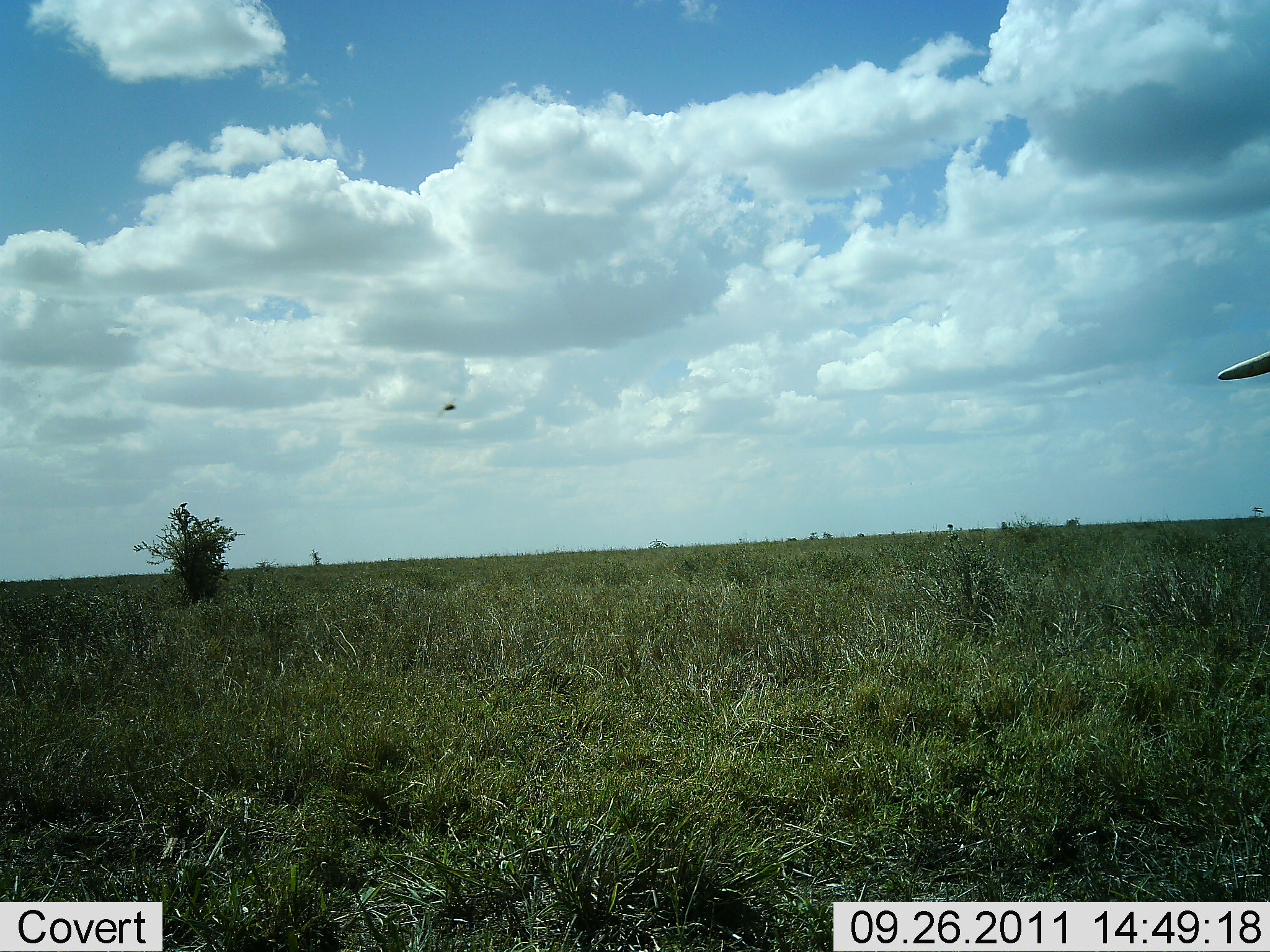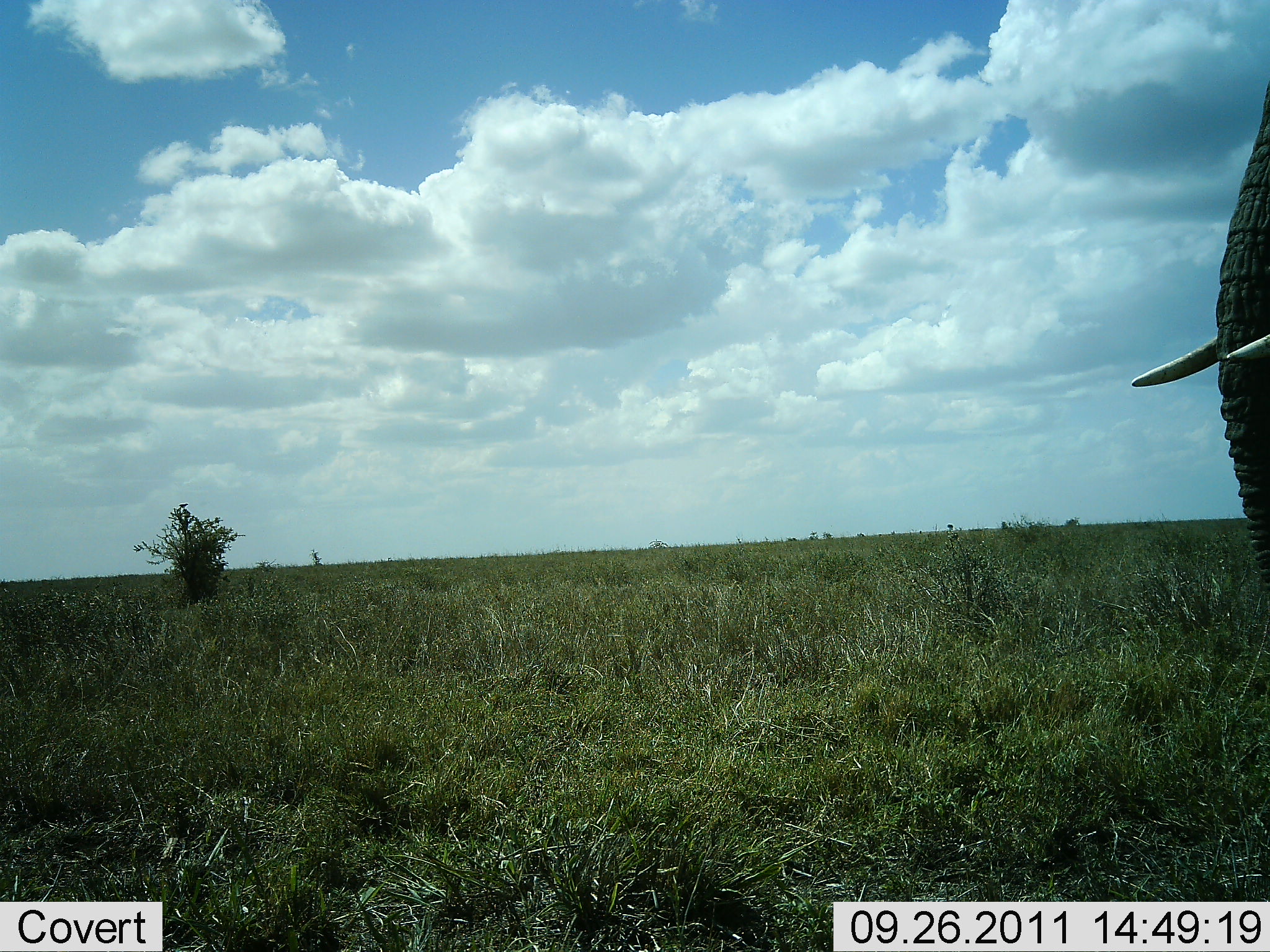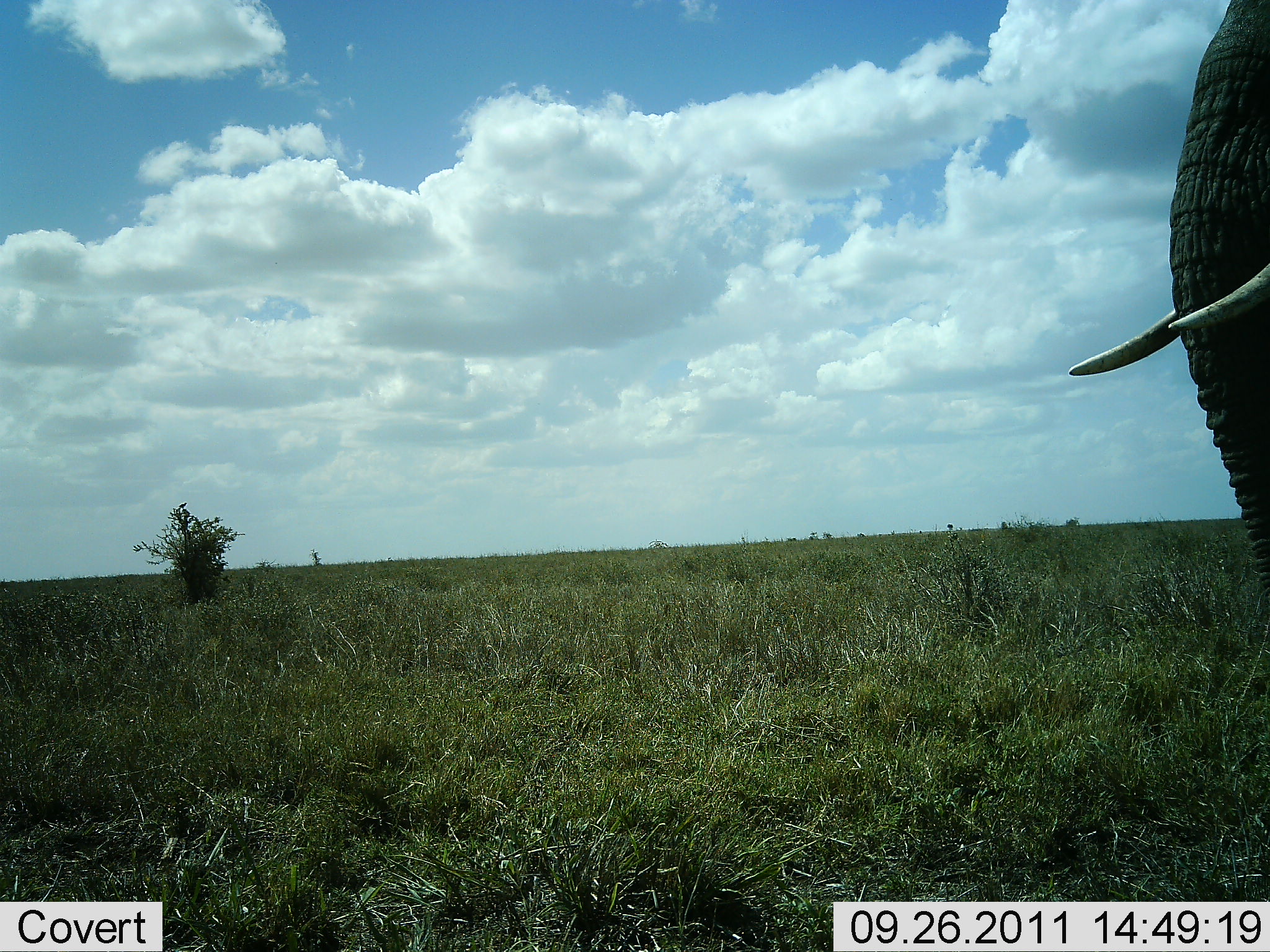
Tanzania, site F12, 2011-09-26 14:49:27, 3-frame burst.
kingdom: Animalia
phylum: Chordata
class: Mammalia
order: Proboscidea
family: Elephantidae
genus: Loxodonta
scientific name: Loxodonta africana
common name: african bush elephant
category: elephant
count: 1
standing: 67%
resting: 0%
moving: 42%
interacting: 0%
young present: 0%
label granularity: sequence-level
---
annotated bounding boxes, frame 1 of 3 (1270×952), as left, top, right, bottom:
animal: 1215, 328, 1270, 400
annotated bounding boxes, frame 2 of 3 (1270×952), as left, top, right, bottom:
animal: 1130, 80, 1270, 601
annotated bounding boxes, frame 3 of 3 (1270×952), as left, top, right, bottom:
animal: 1064, 1, 1269, 607